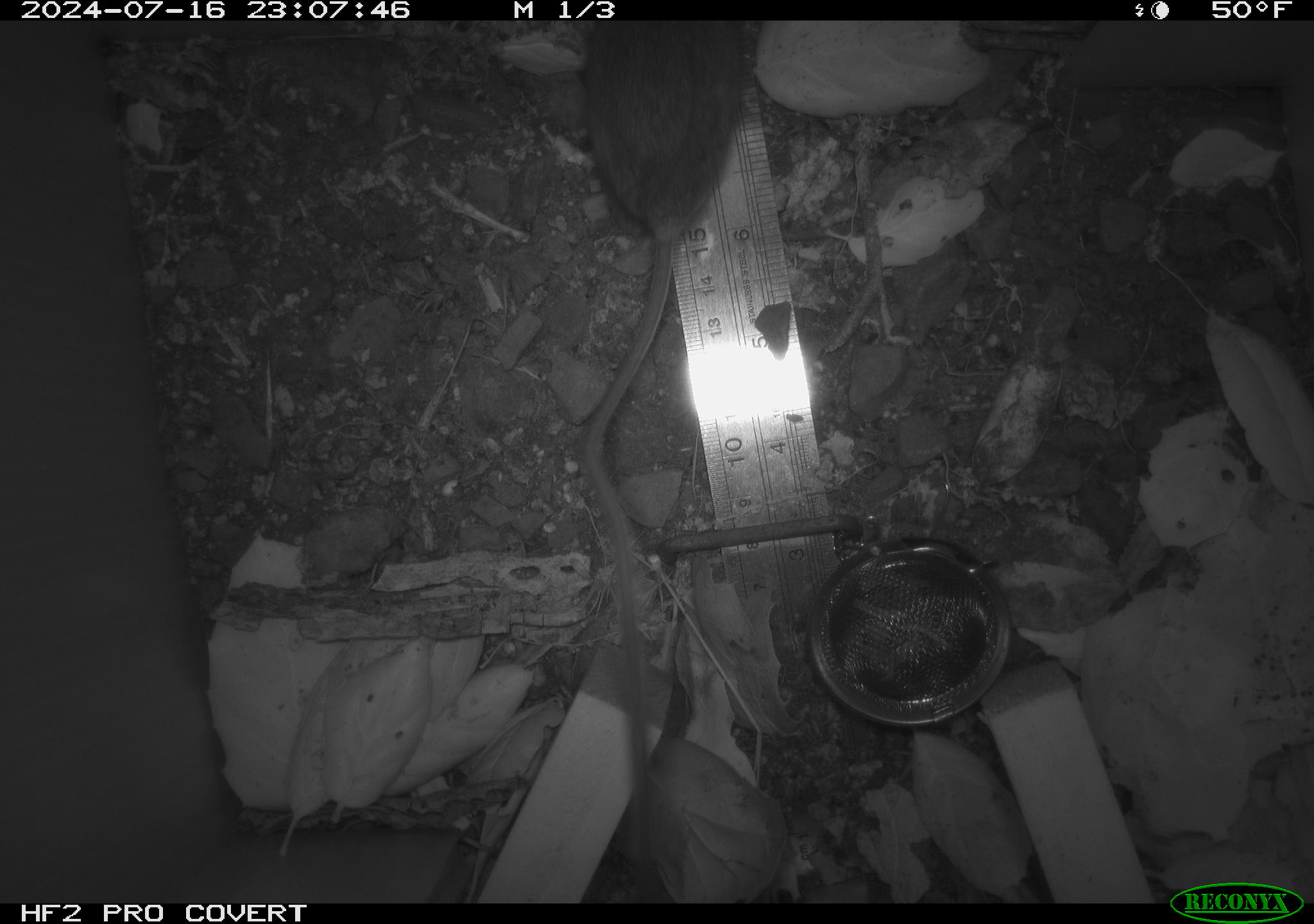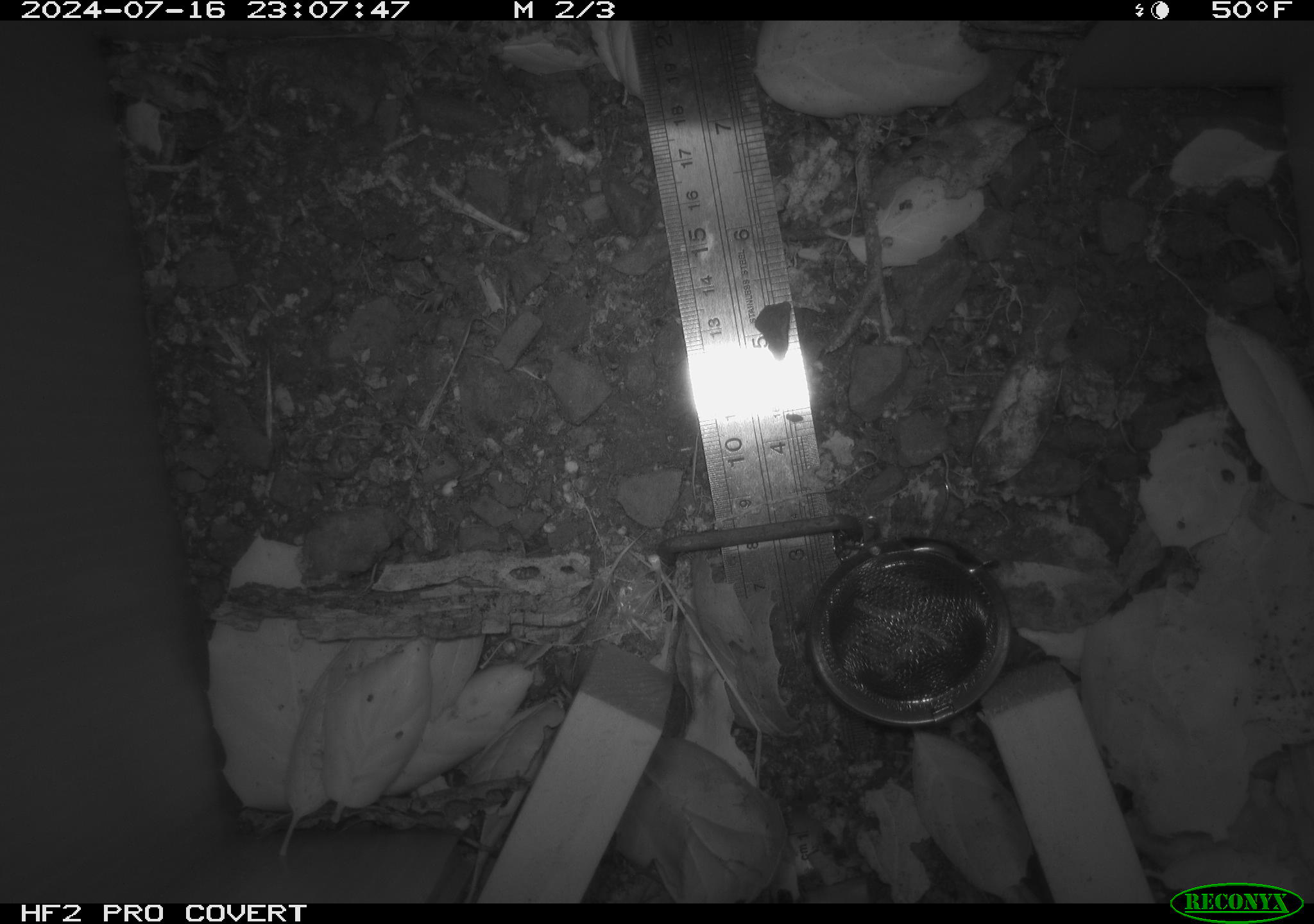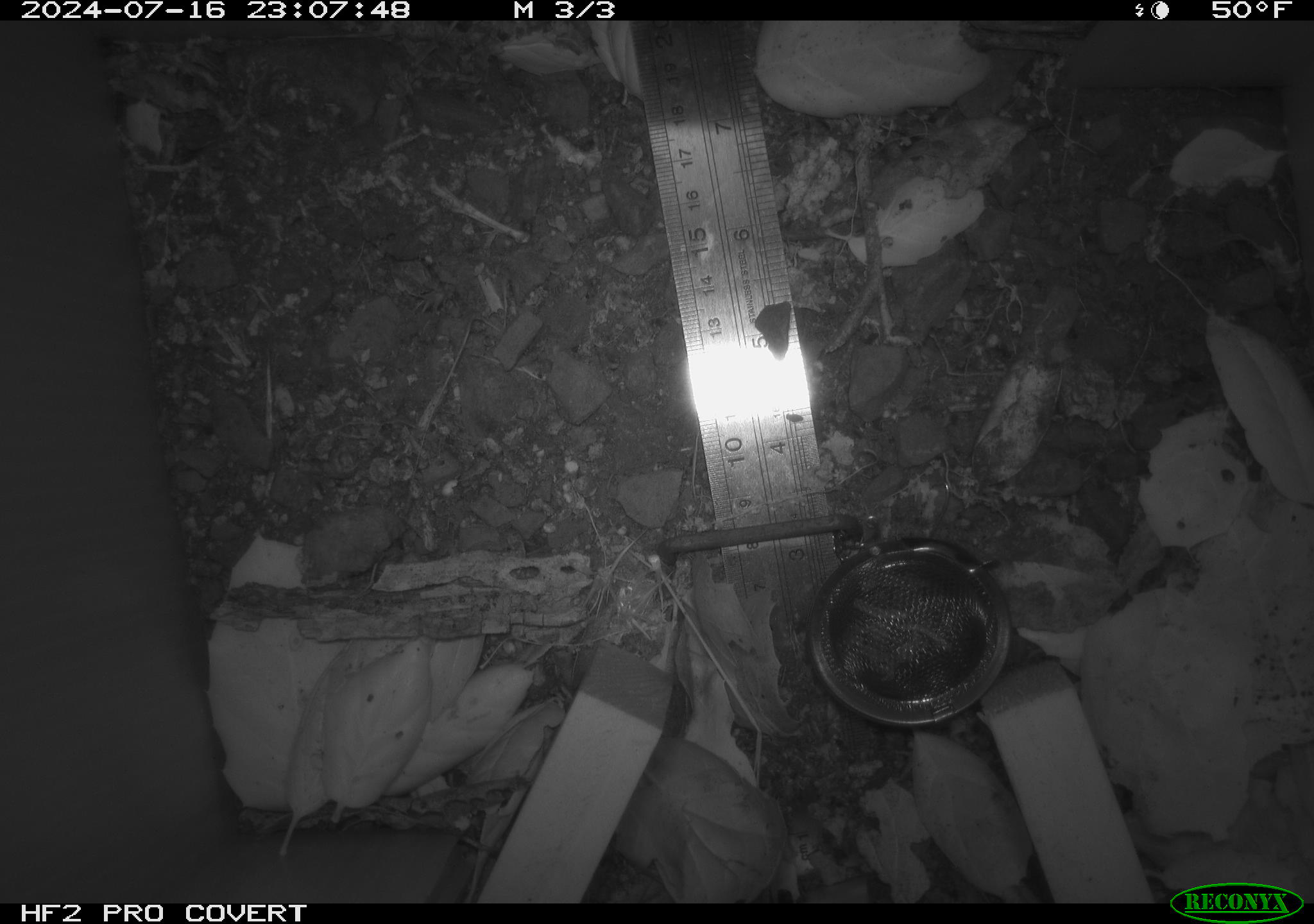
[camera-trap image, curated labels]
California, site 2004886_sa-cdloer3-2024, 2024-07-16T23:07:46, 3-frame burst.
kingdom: Animalia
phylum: Chordata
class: Mammalia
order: Rodentia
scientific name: Rodentia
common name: rodent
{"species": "rodent (Rodentia)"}